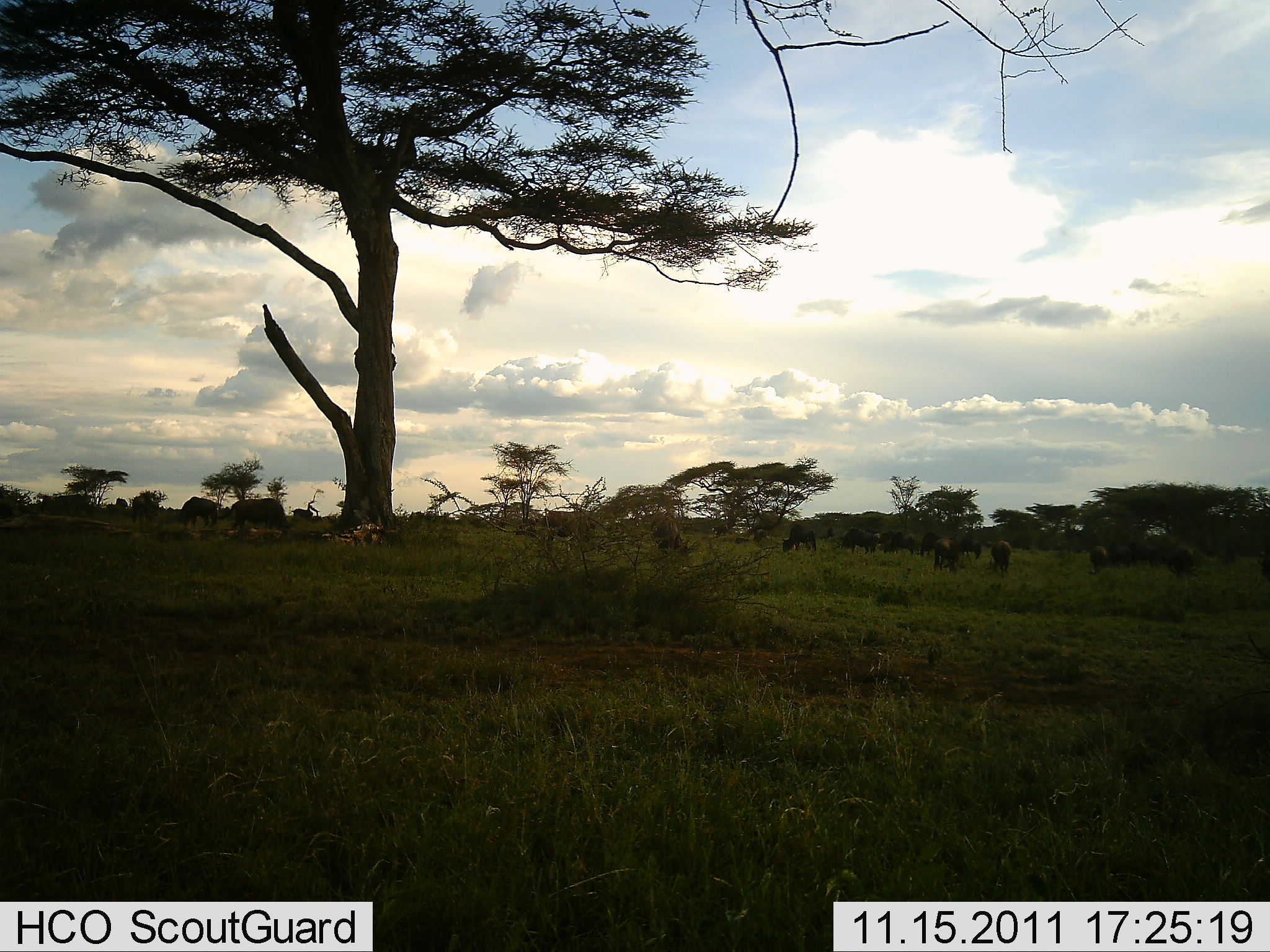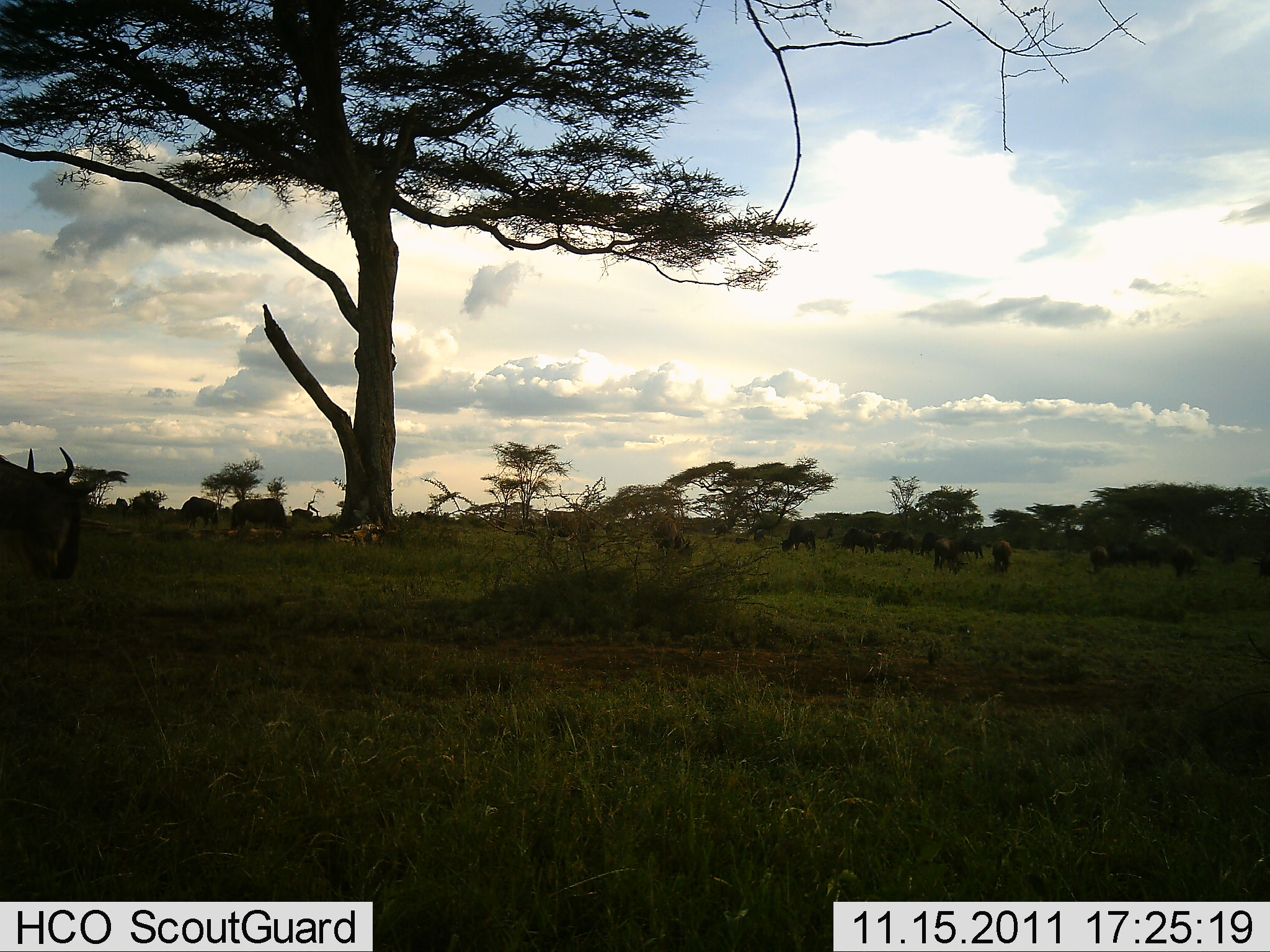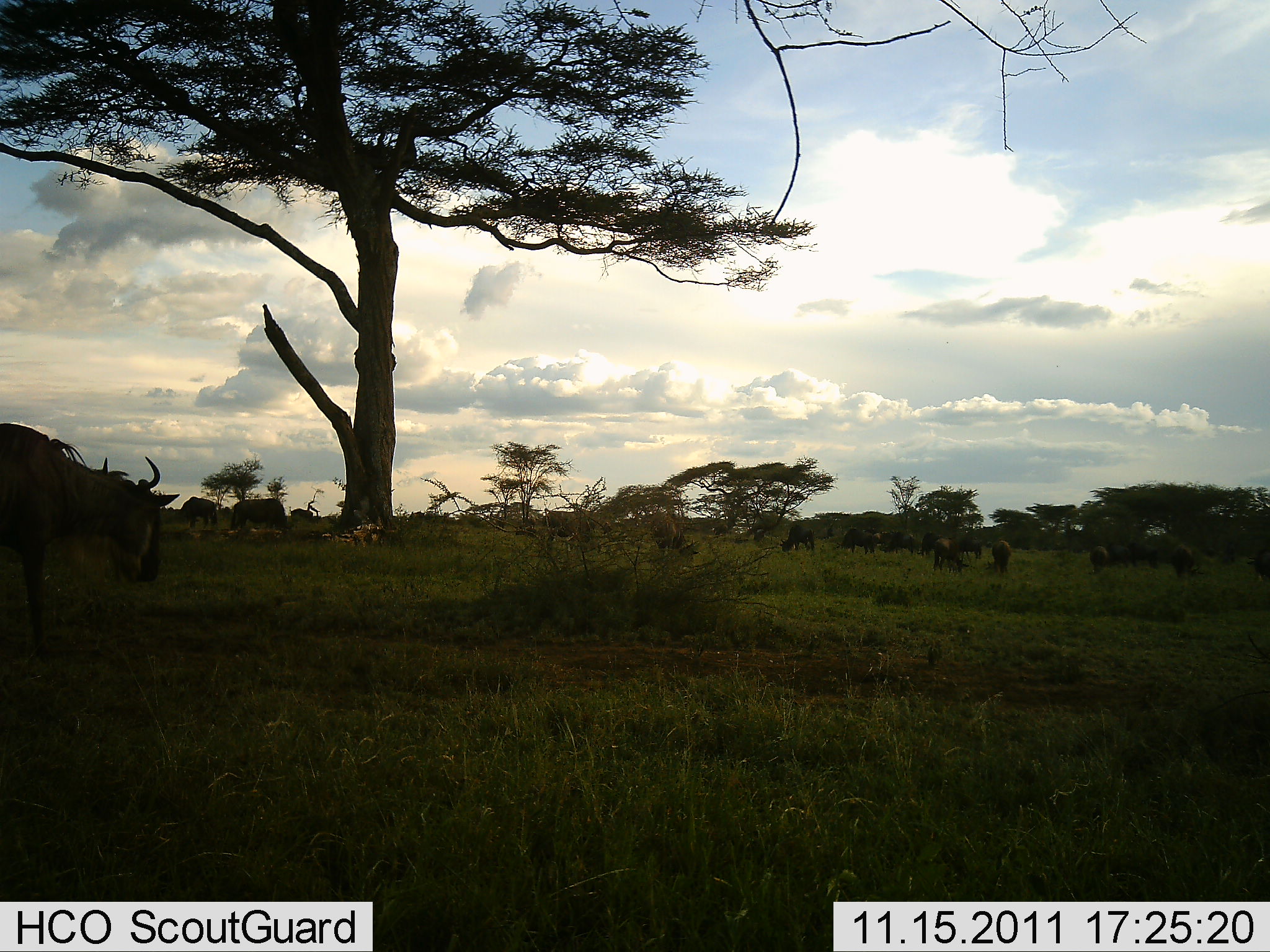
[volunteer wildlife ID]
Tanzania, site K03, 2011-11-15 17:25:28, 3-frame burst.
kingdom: Animalia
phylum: Chordata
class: Mammalia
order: Artiodactyla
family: Bovidae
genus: Connochaetes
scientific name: Connochaetes taurinus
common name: blue wildebeest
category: wildebeest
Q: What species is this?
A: Wildebeest (blue wildebeest) (Connochaetes taurinus).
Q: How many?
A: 11-50.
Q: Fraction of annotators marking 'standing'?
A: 25%.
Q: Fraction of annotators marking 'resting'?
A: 0%.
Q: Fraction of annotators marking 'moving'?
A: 67%.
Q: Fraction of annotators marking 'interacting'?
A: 0%.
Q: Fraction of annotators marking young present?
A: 0%.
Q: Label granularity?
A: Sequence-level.